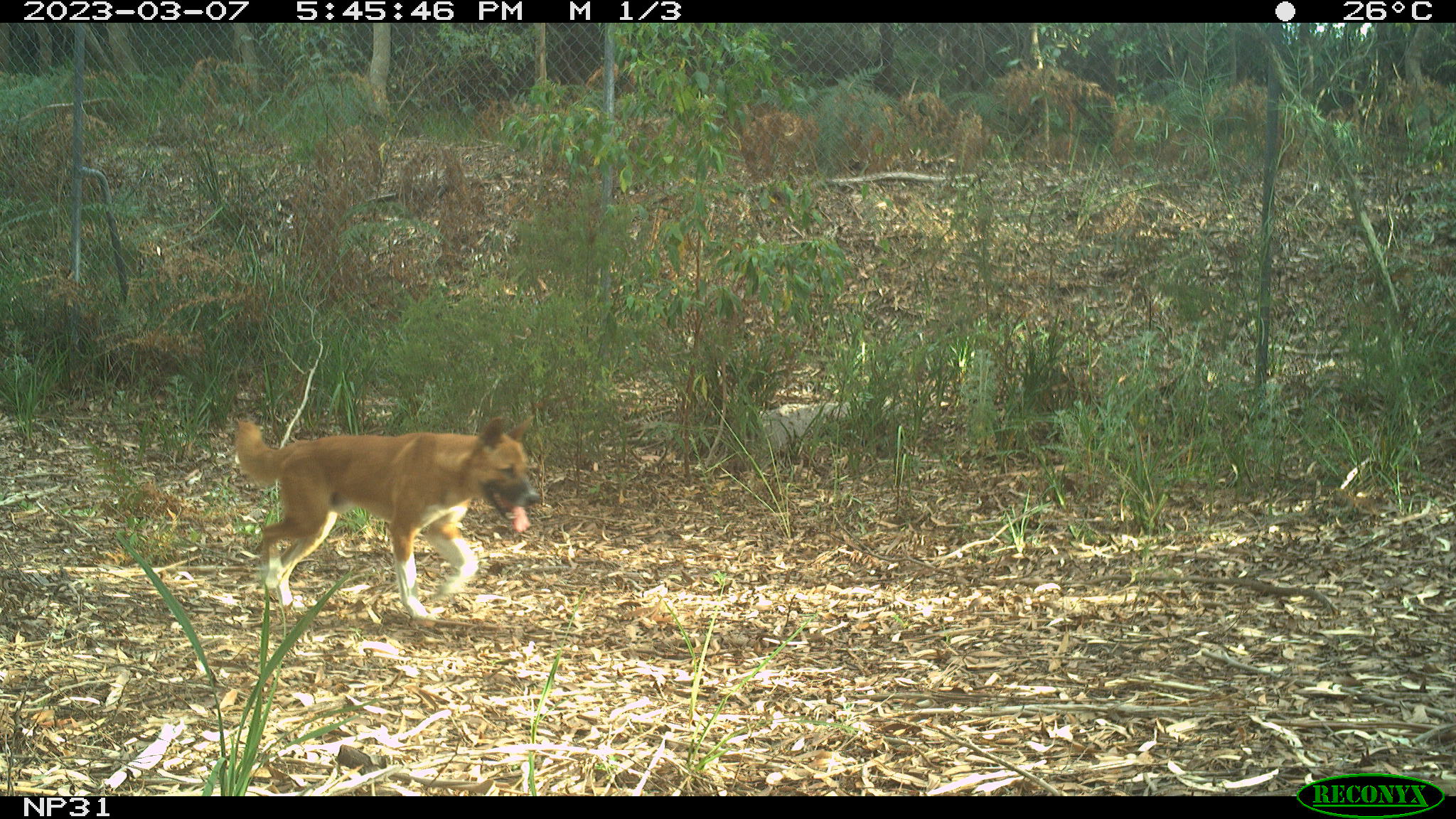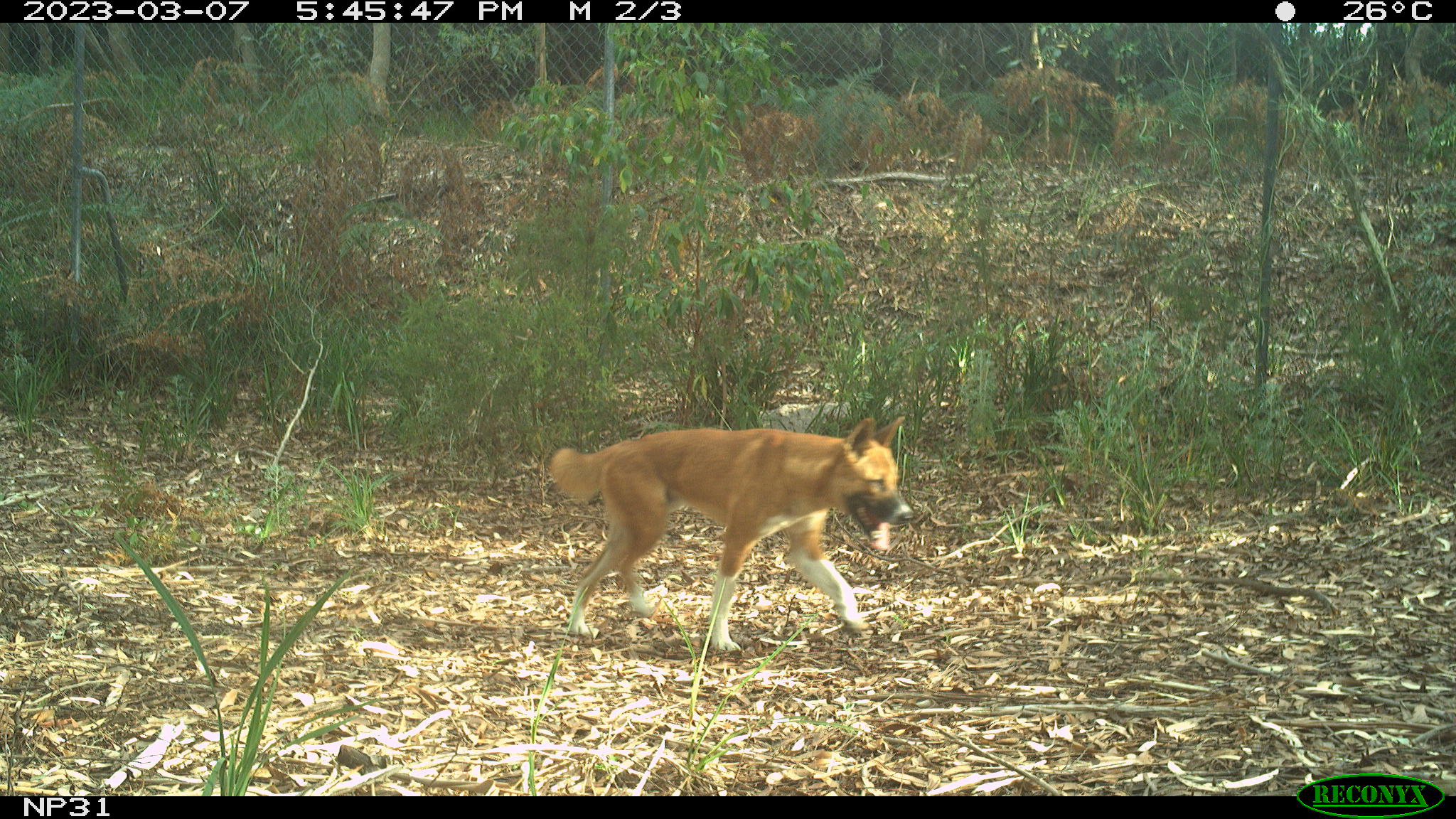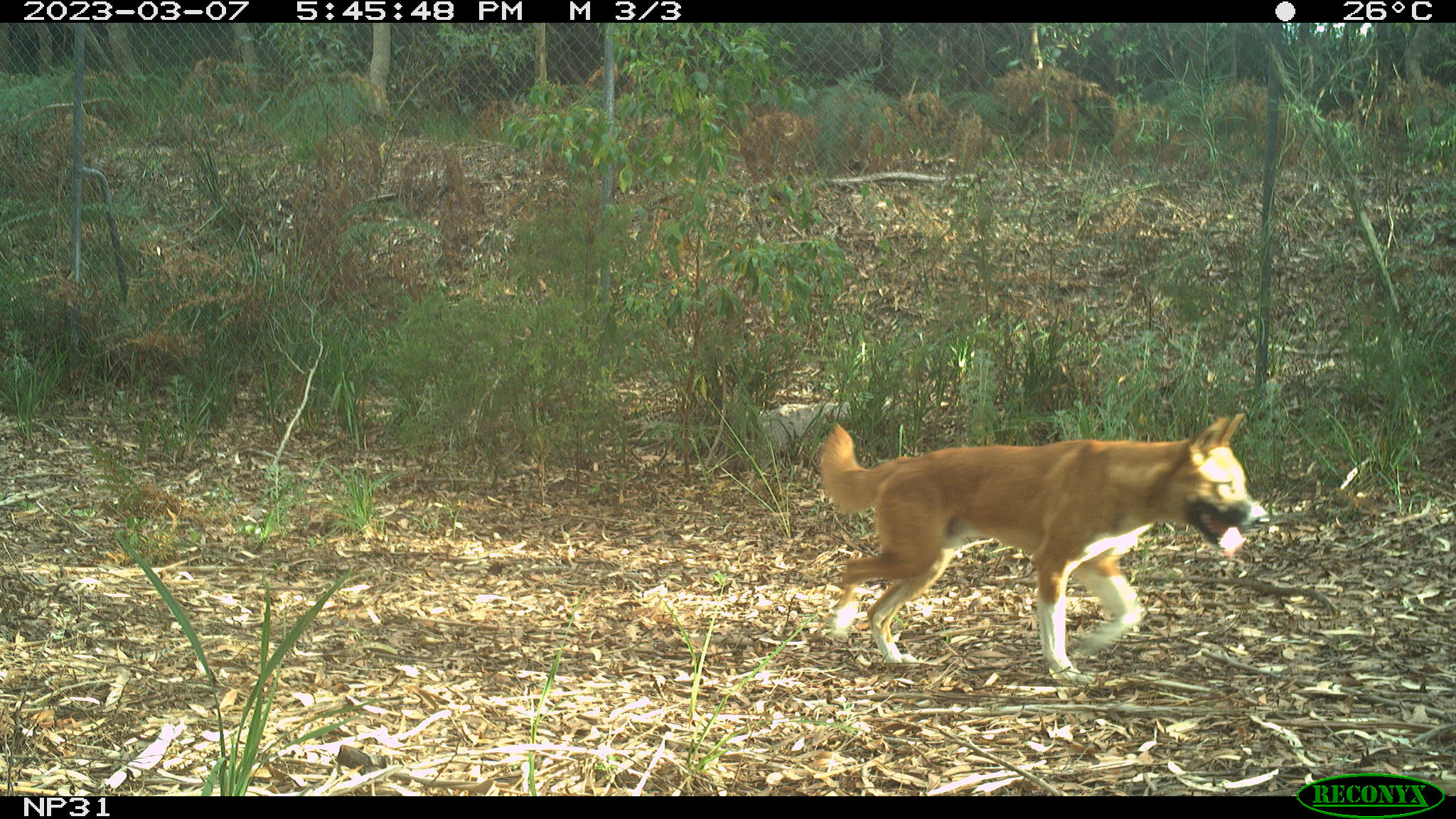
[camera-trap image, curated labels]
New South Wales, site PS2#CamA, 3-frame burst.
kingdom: Animalia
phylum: Chordata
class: Mammalia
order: Carnivora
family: Canidae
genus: Canis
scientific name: Canis familiaris dingo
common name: dingo